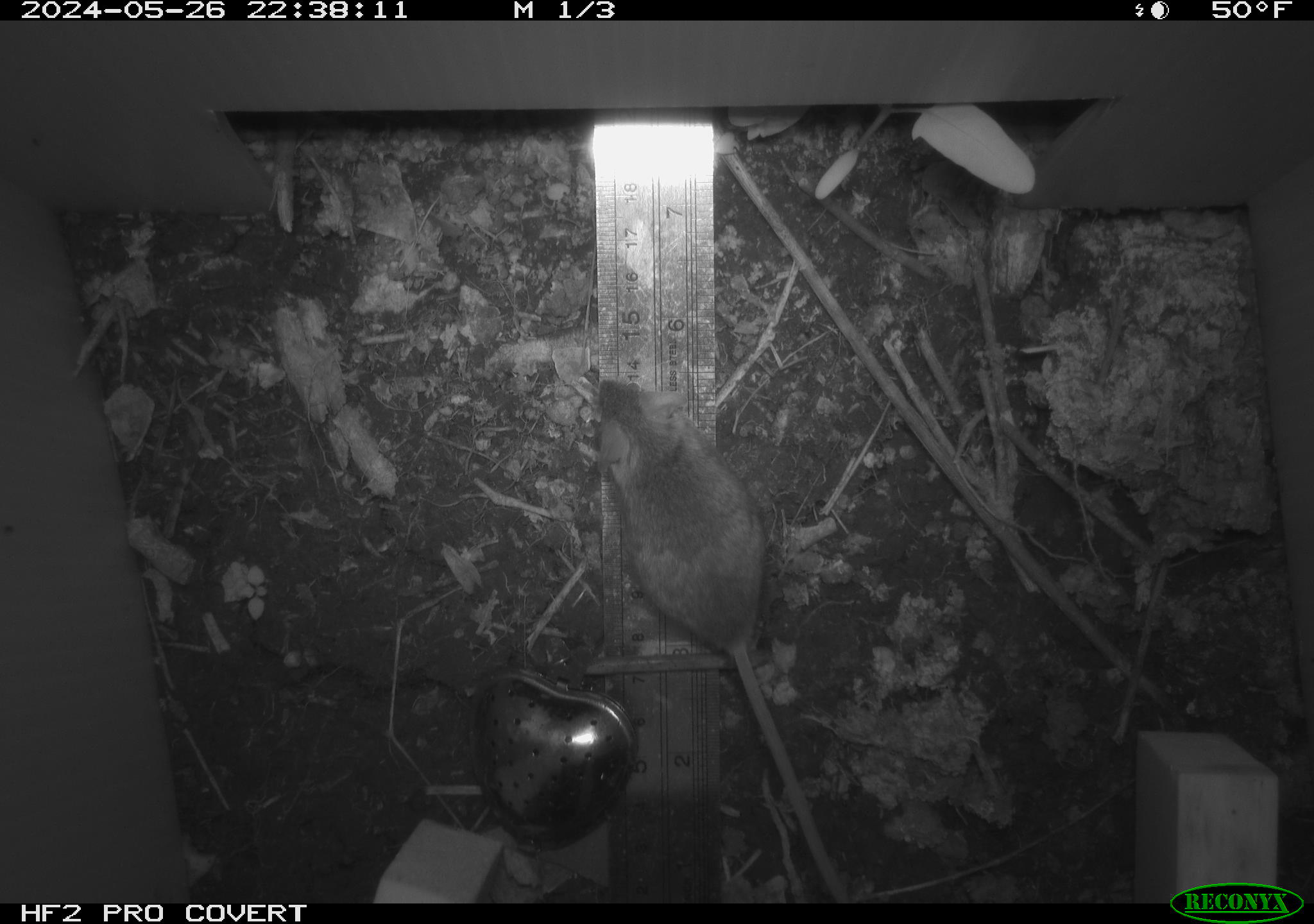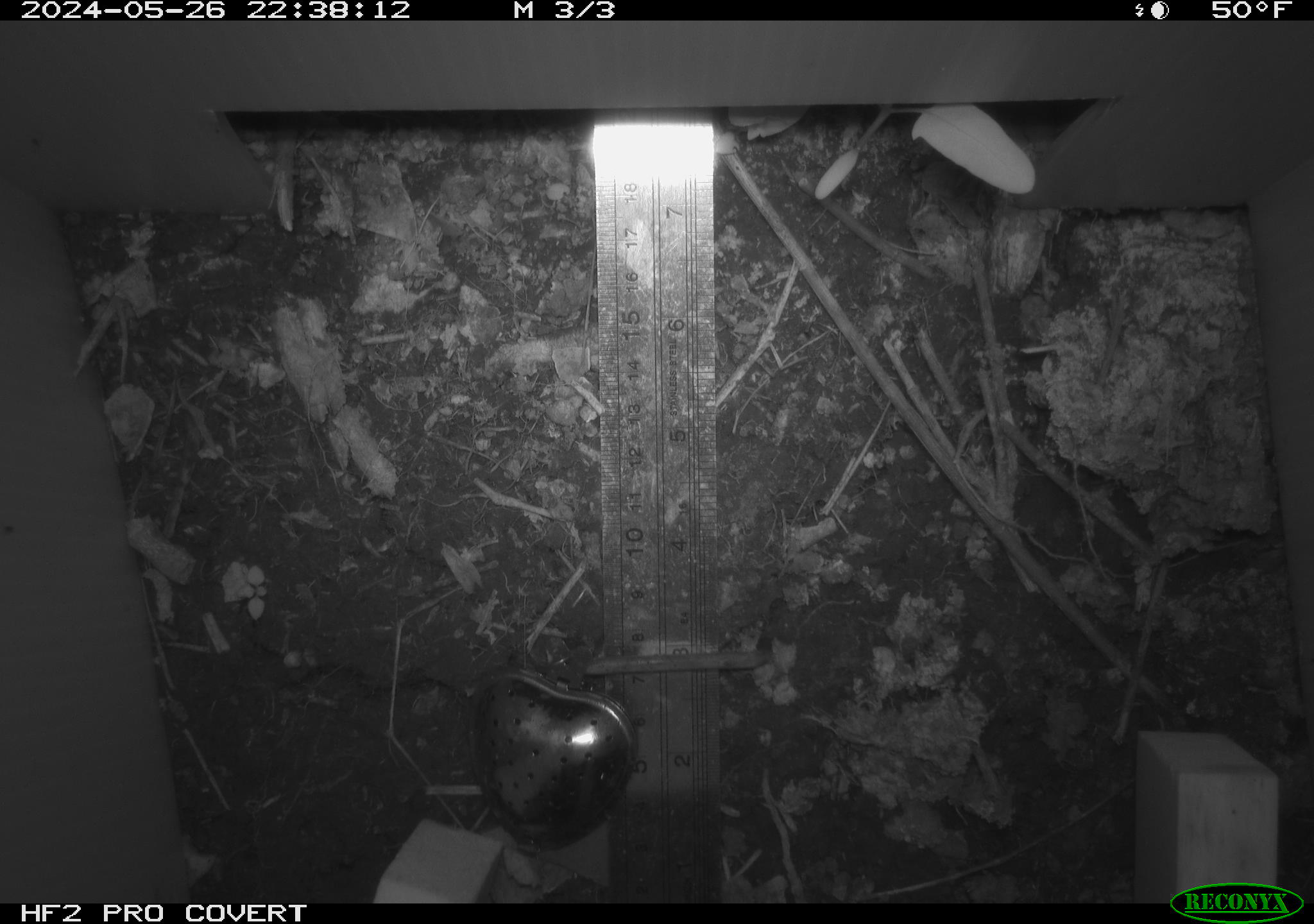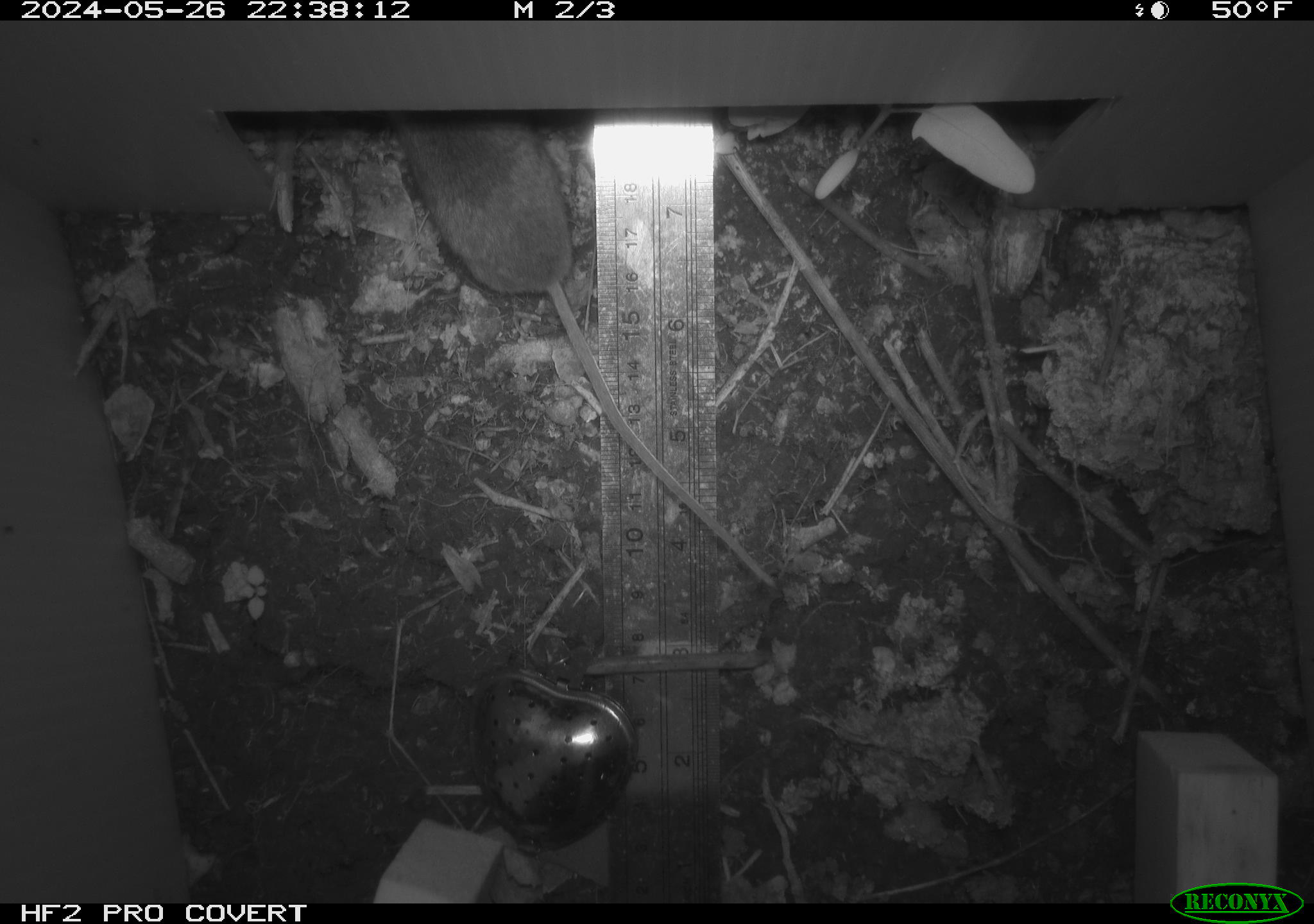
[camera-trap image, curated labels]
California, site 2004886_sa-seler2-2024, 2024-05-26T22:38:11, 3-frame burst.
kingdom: Animalia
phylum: Chordata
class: Mammalia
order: Rodentia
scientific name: Rodentia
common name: mouse species